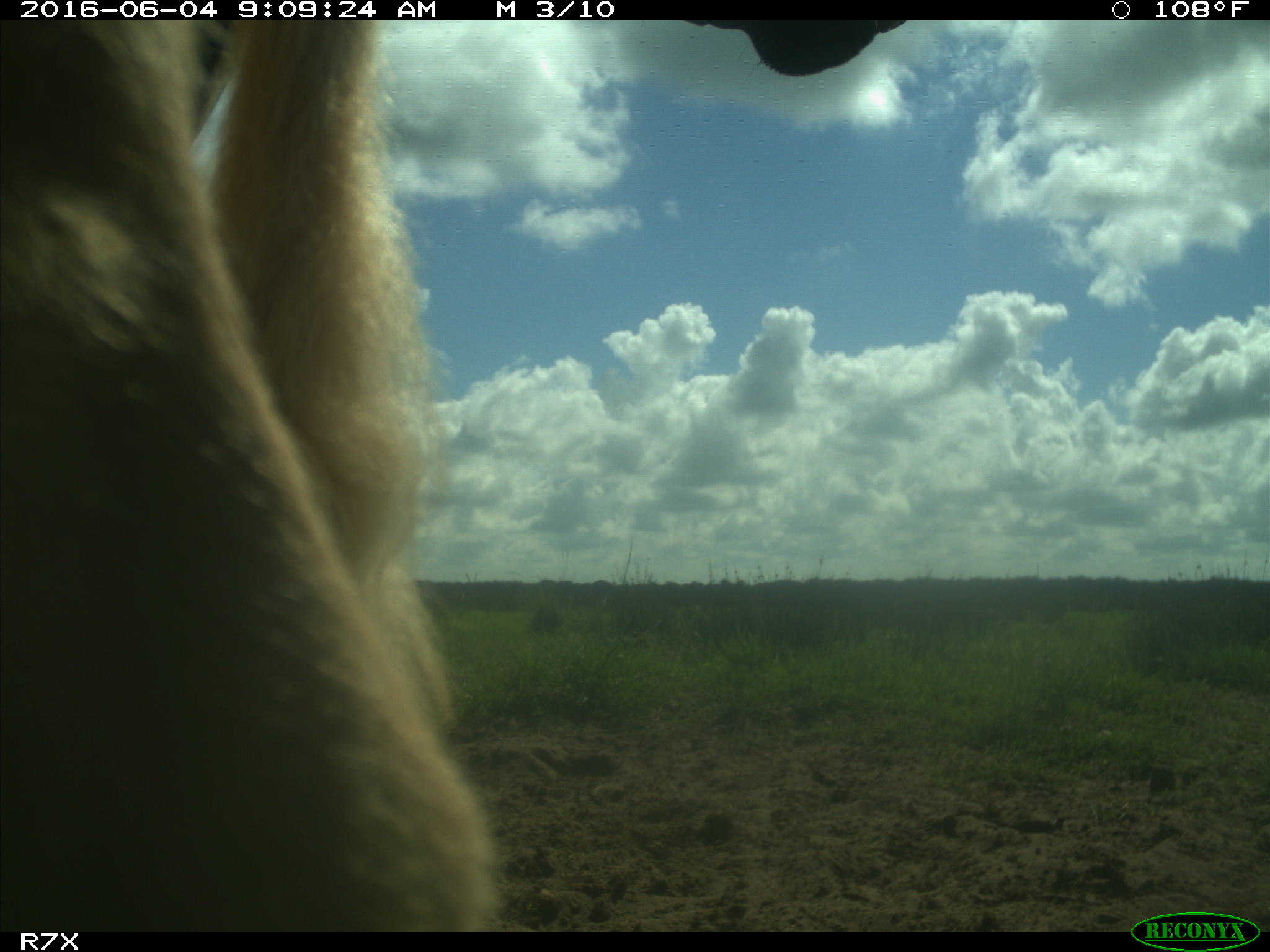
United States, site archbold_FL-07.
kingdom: Animalia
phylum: Chordata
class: Mammalia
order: Artiodactyla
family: Bovidae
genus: Bos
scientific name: Bos taurus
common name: domestic cow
Bos taurus (domestic cow).